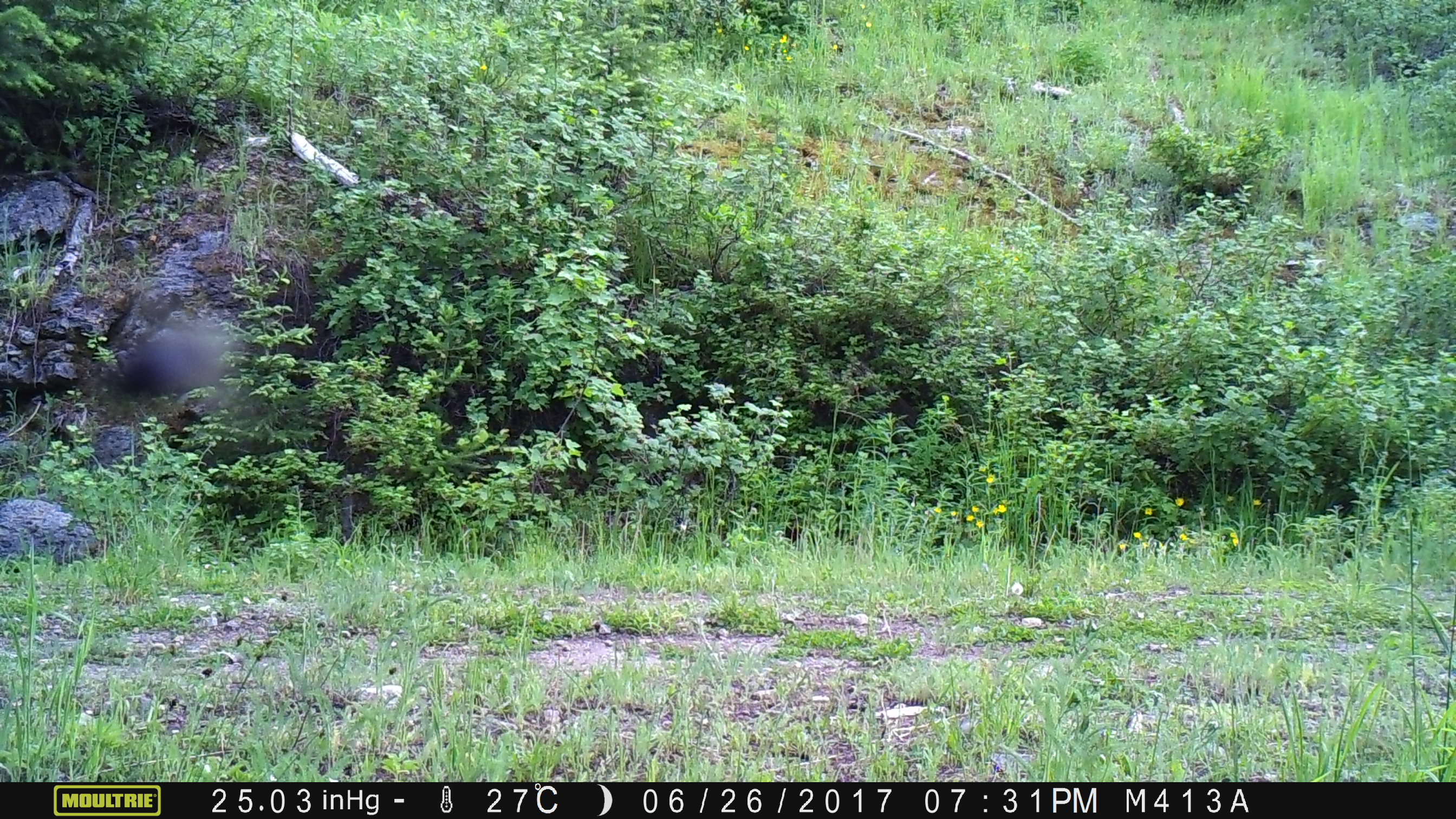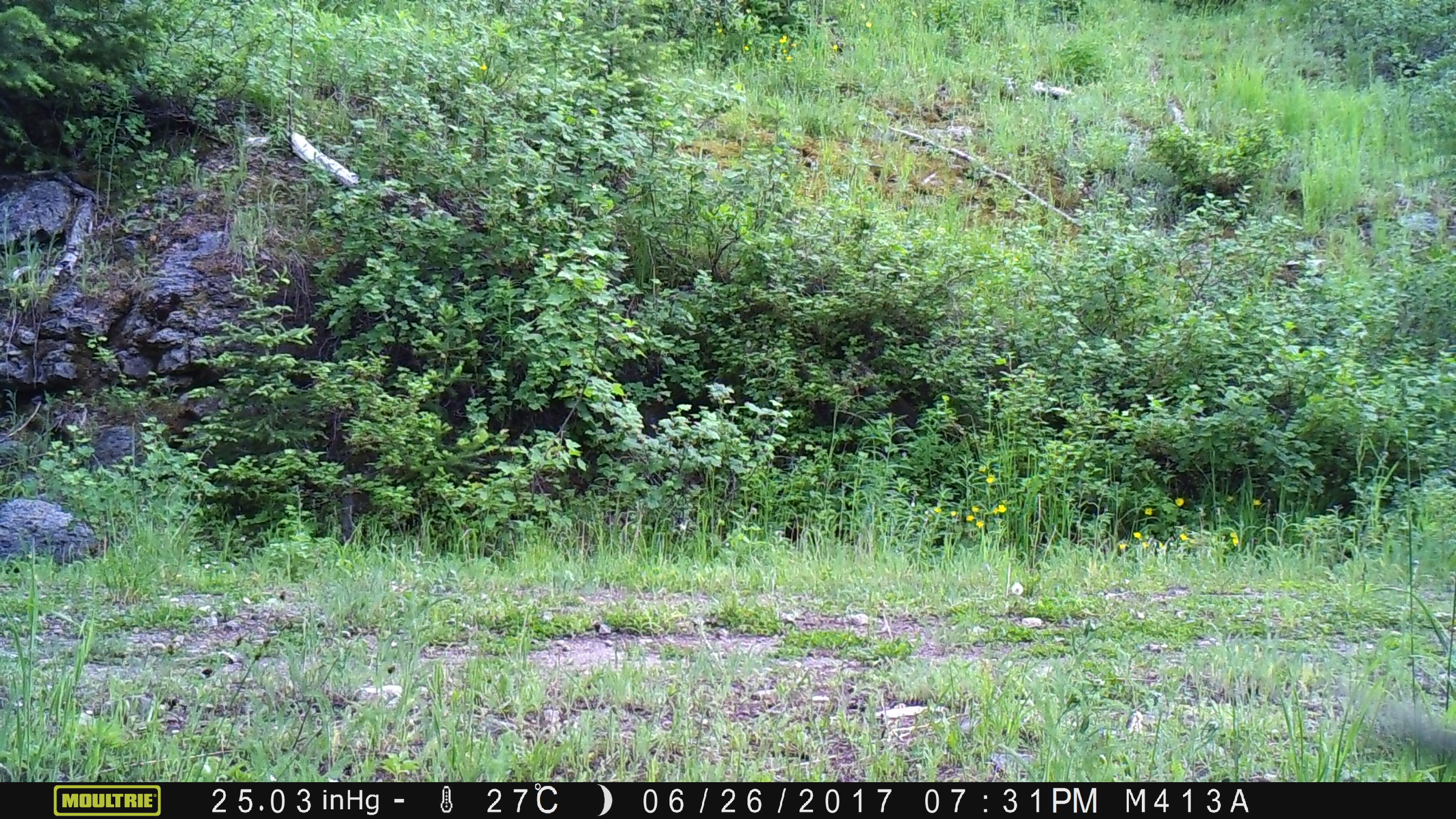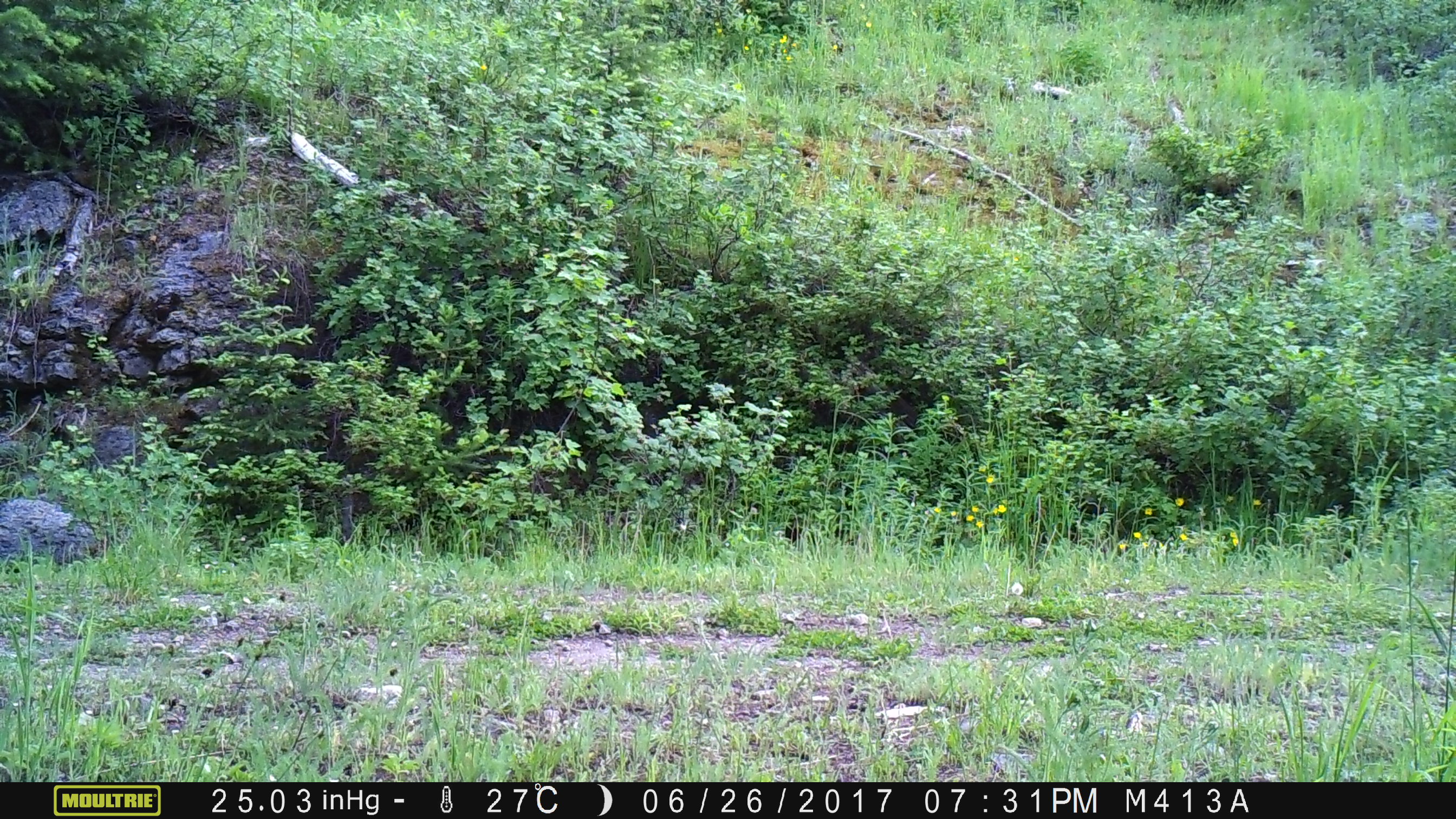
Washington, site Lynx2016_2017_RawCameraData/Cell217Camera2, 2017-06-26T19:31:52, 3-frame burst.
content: unidentified animal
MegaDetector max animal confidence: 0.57